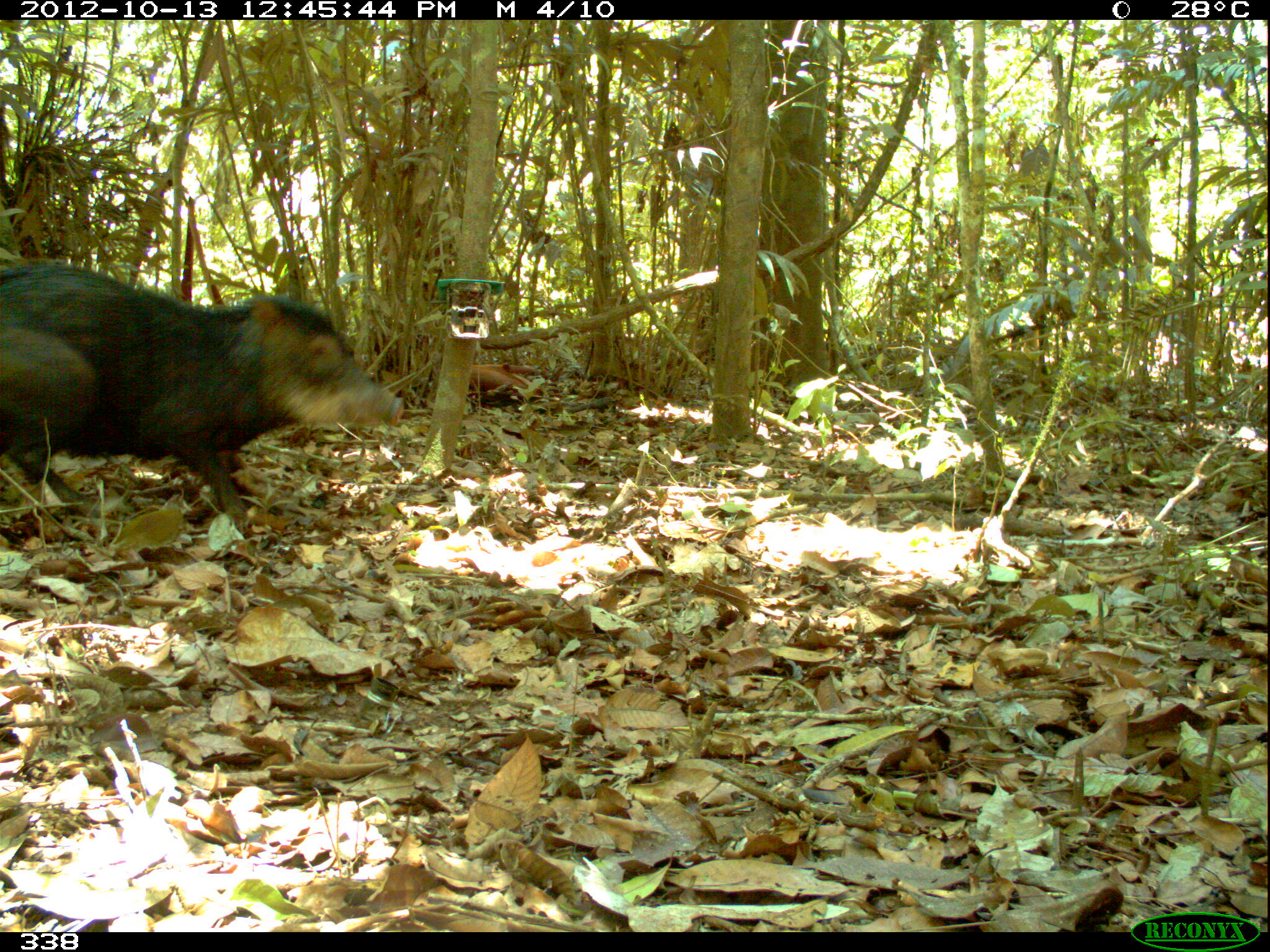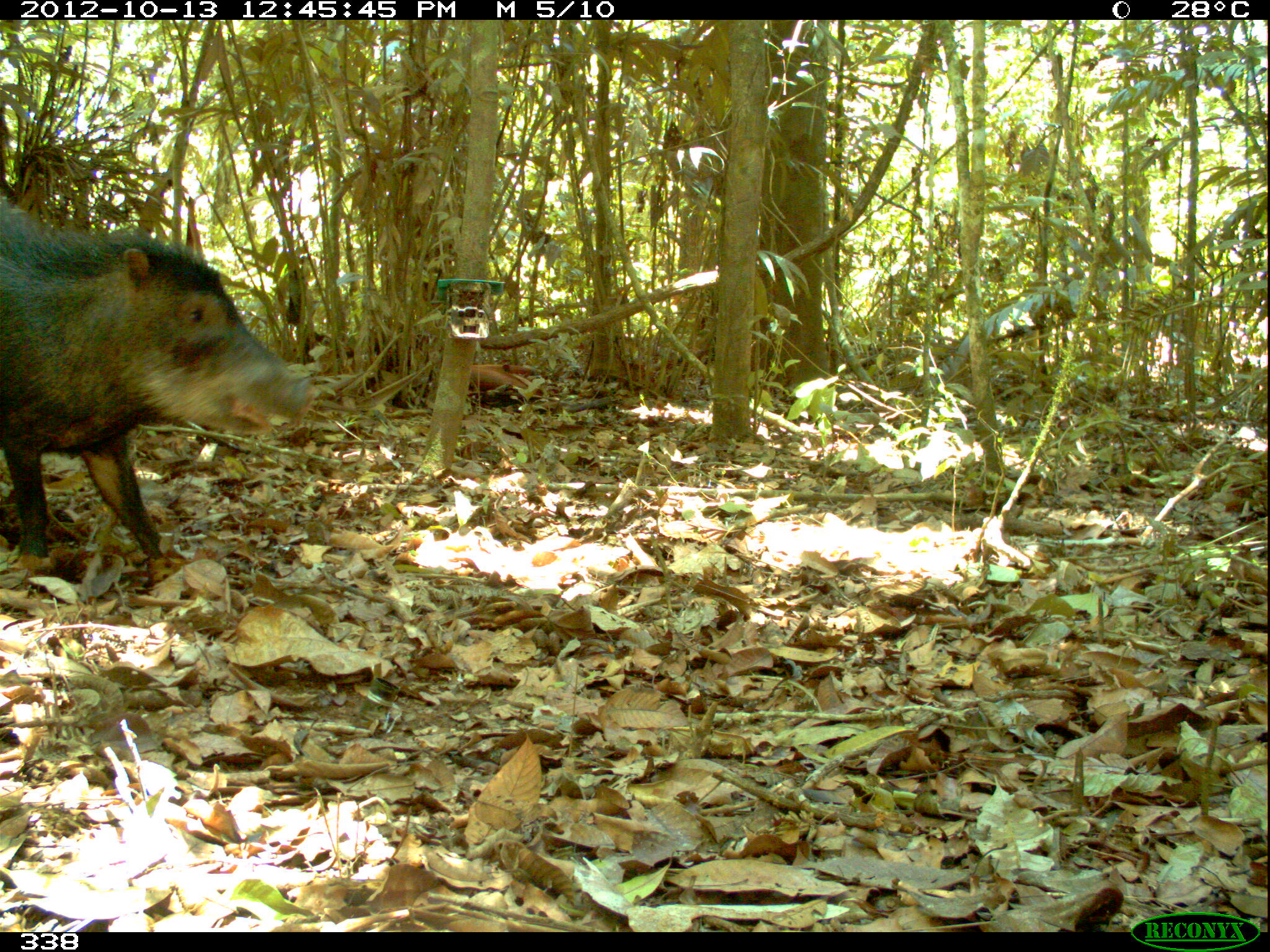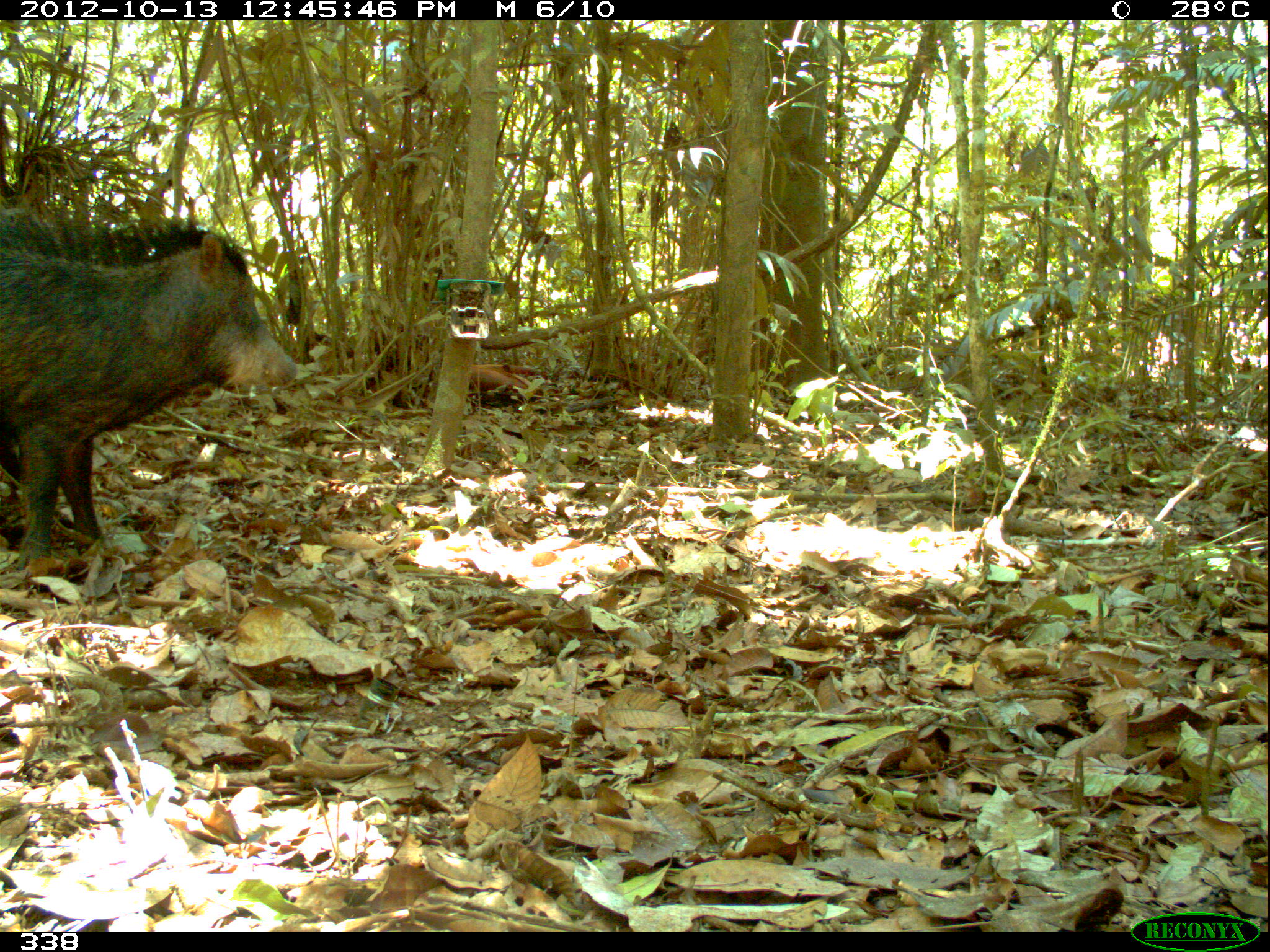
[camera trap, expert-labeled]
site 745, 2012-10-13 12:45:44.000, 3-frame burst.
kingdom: Animalia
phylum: Chordata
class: Mammalia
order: Artiodactyla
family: Tayassuidae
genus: Tayassu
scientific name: Tayassu pecari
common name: white-lipped peccary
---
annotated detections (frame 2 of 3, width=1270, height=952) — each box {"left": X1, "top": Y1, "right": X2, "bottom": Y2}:
tayassu pecari: {"left": 0, "top": 195, "right": 315, "bottom": 563}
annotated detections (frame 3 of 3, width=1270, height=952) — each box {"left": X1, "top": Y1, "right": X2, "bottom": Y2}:
tayassu pecari: {"left": 0, "top": 201, "right": 297, "bottom": 582}